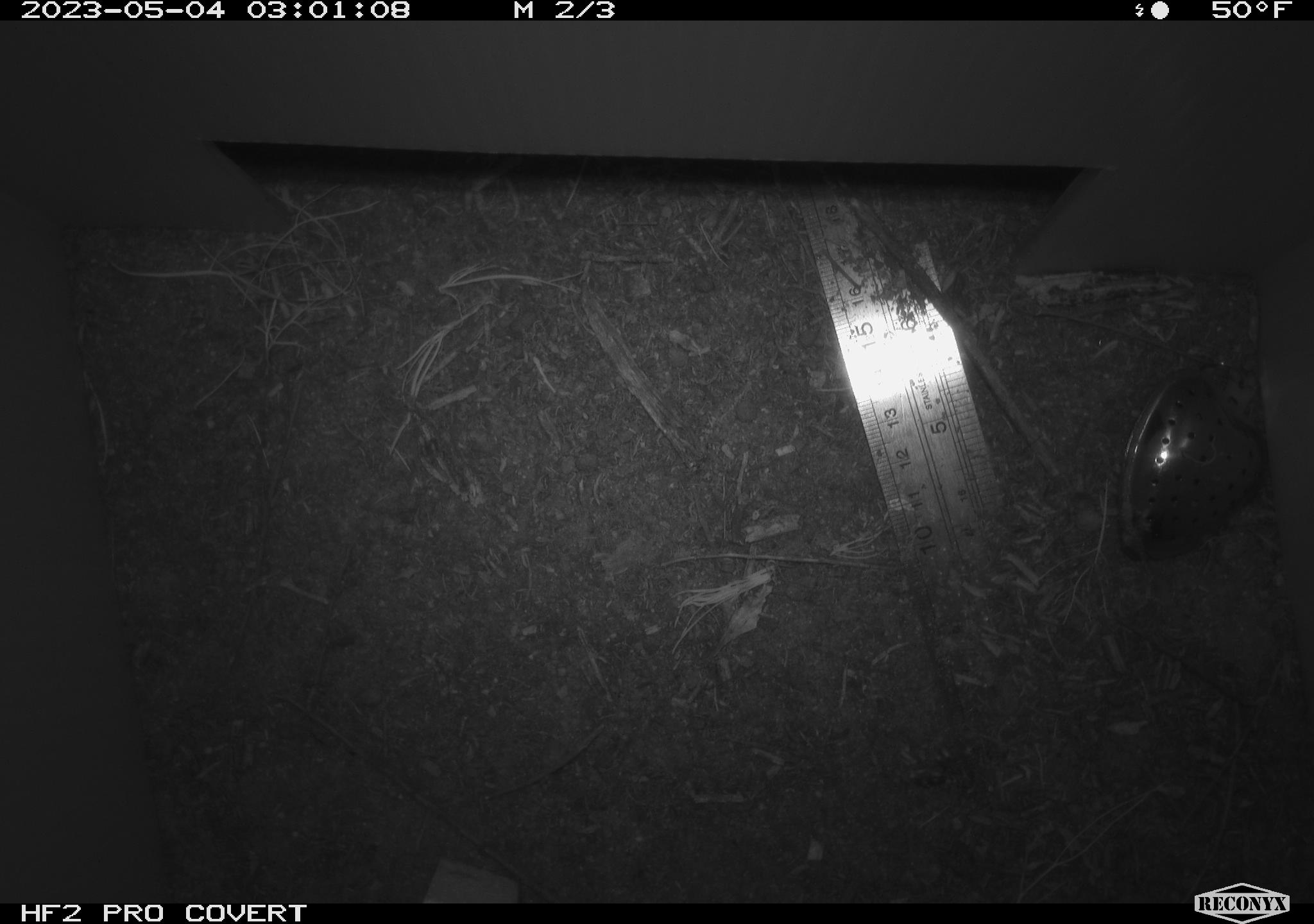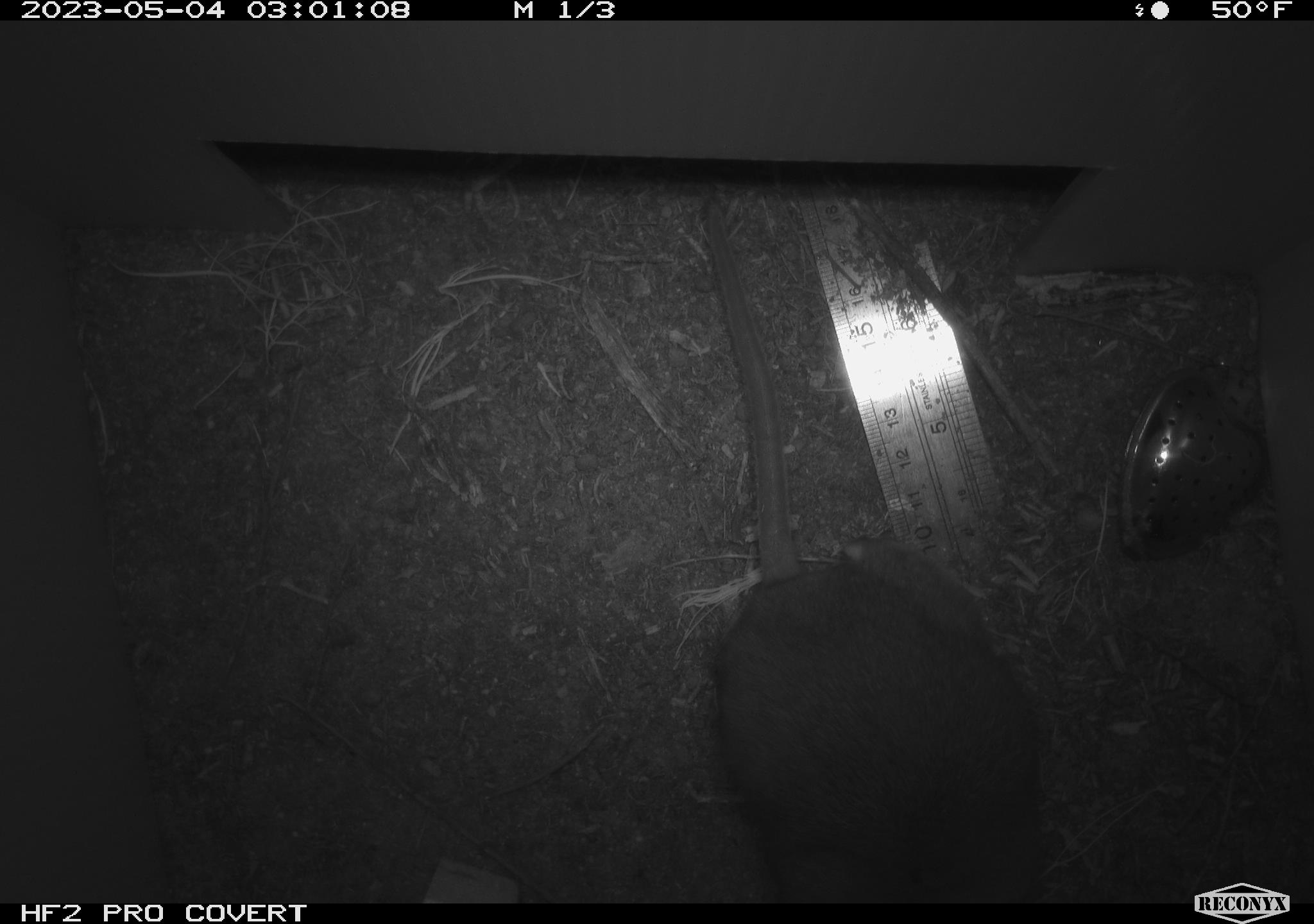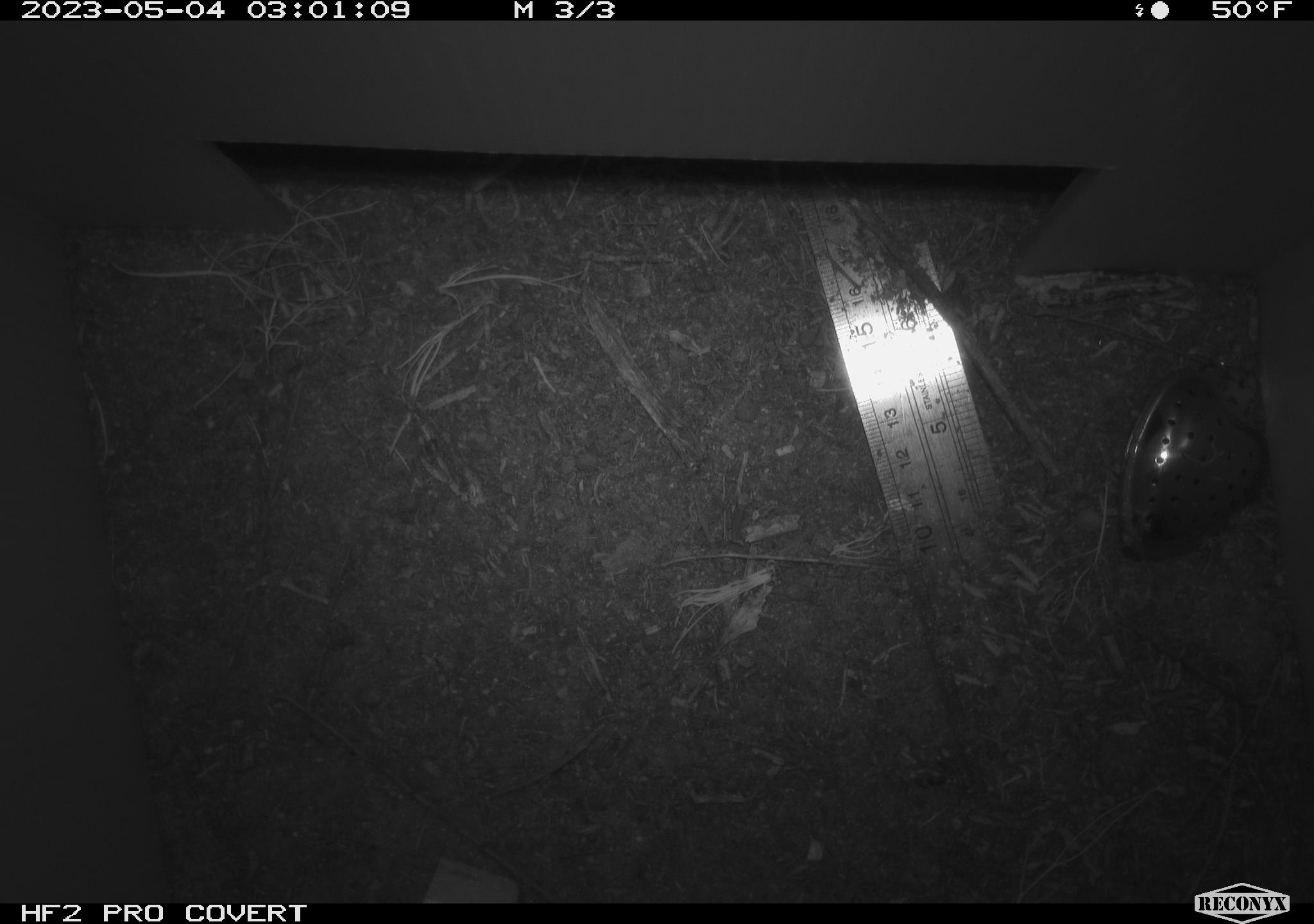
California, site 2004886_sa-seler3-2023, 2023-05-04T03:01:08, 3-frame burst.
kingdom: Animalia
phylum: Chordata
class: Mammalia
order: Rodentia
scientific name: Rodentia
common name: woodrat or rat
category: woodrat or rat species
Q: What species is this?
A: Woodrat or rat species (woodrat or rat) (Rodentia).